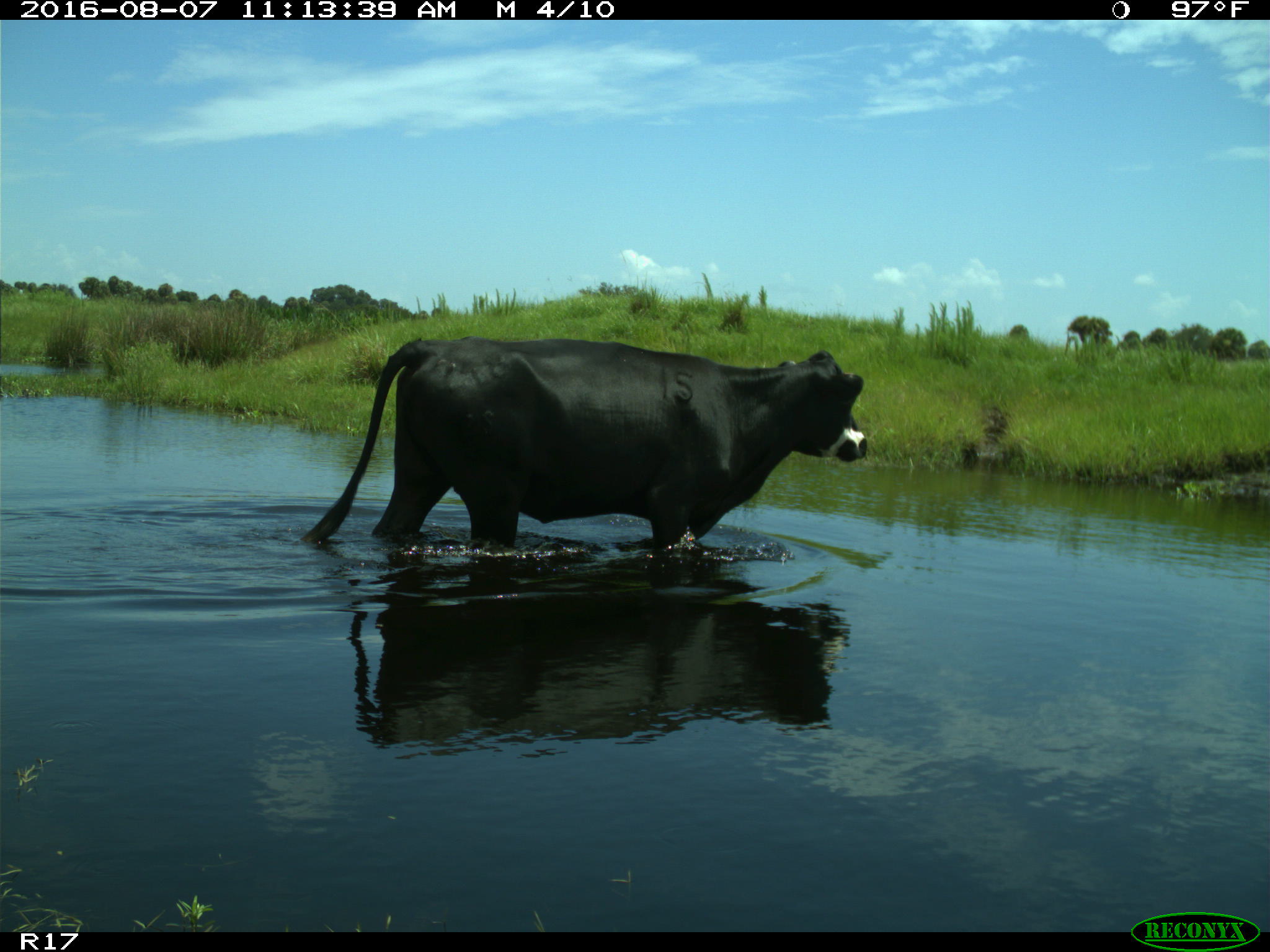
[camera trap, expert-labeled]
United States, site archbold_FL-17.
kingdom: Animalia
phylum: Chordata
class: Mammalia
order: Artiodactyla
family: Bovidae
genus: Bos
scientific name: Bos taurus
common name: domestic cow